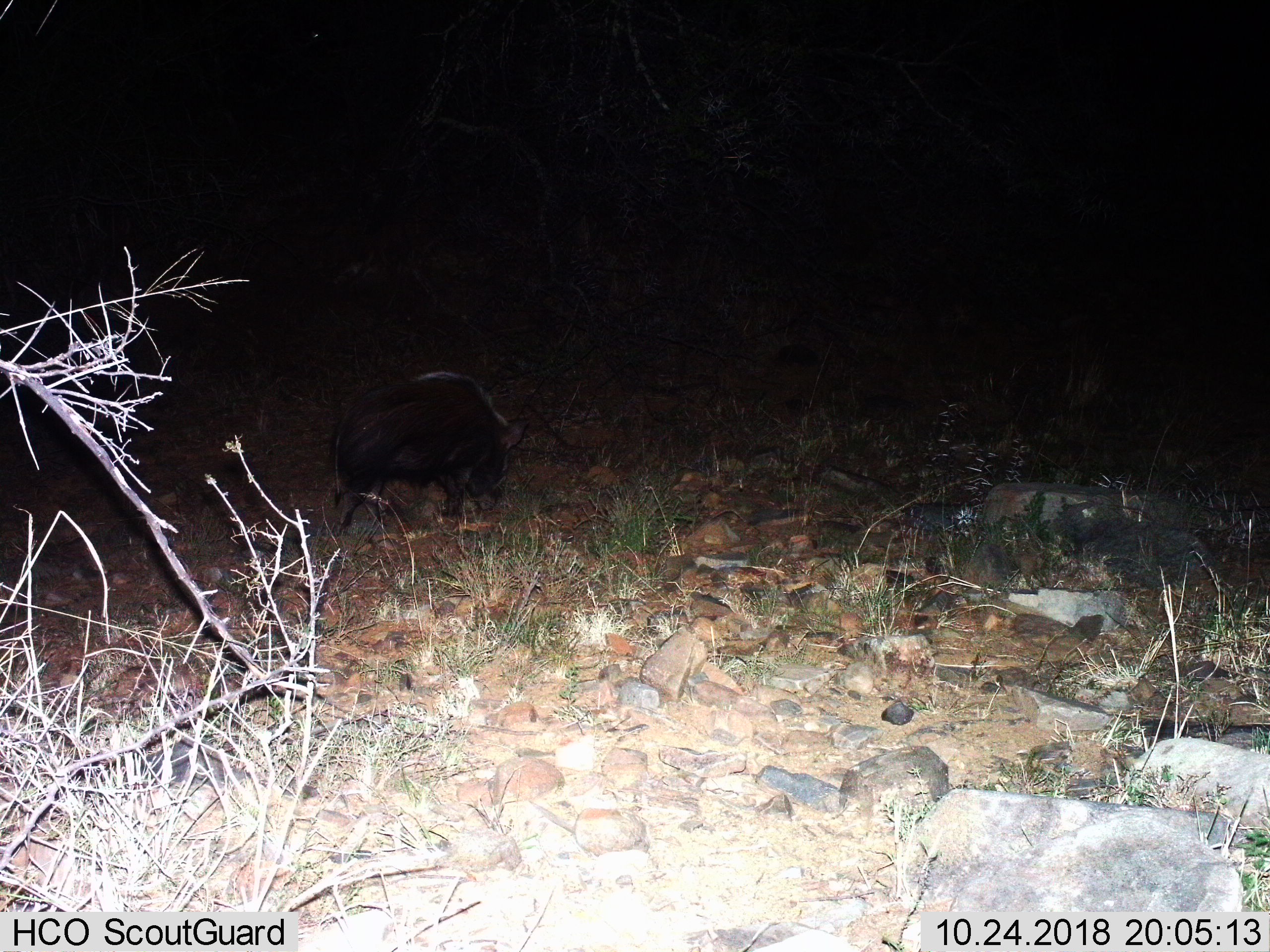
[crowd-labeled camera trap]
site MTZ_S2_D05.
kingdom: Animalia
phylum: Chordata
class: Mammalia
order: Artiodactyla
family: Suidae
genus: Potamochoerus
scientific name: Potamochoerus larvatus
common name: bushpig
Bushpig (Potamochoerus larvatus), count 1. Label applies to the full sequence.